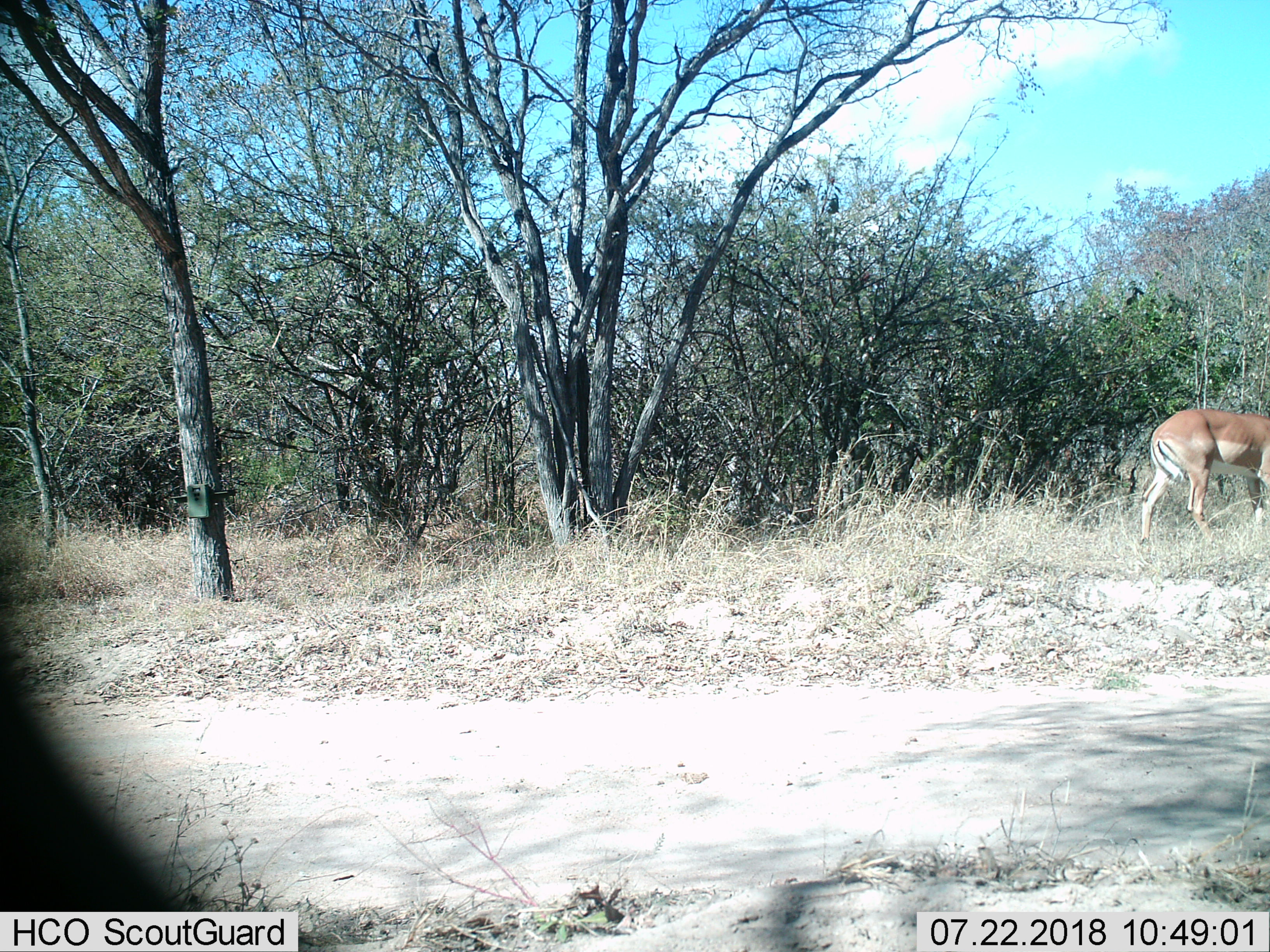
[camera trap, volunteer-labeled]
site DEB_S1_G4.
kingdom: Animalia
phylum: Chordata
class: Mammalia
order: Artiodactyla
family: Bovidae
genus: Aepyceros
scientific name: Aepyceros melampus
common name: impala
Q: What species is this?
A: Impala (Aepyceros melampus).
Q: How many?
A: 1.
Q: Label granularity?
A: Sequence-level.